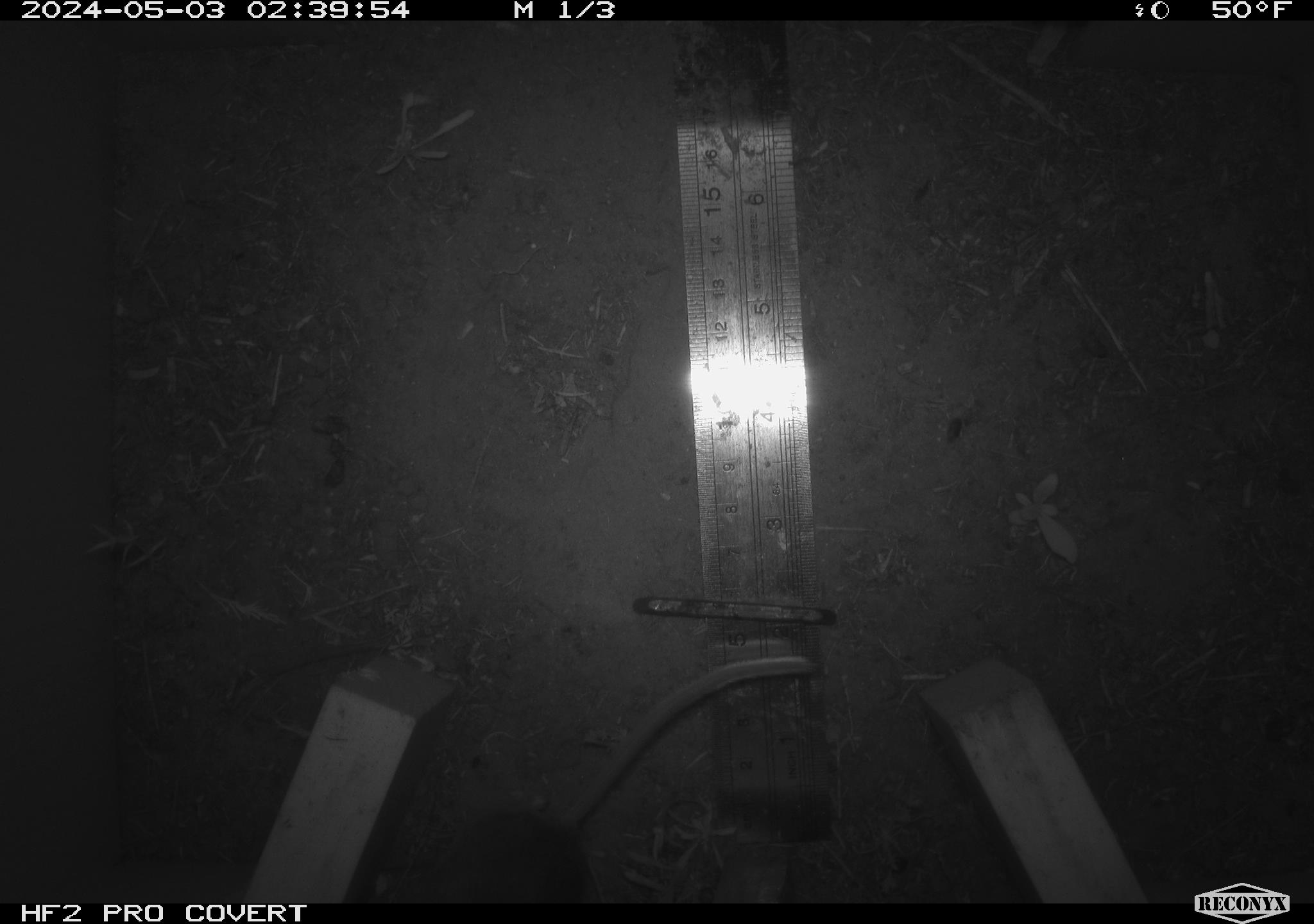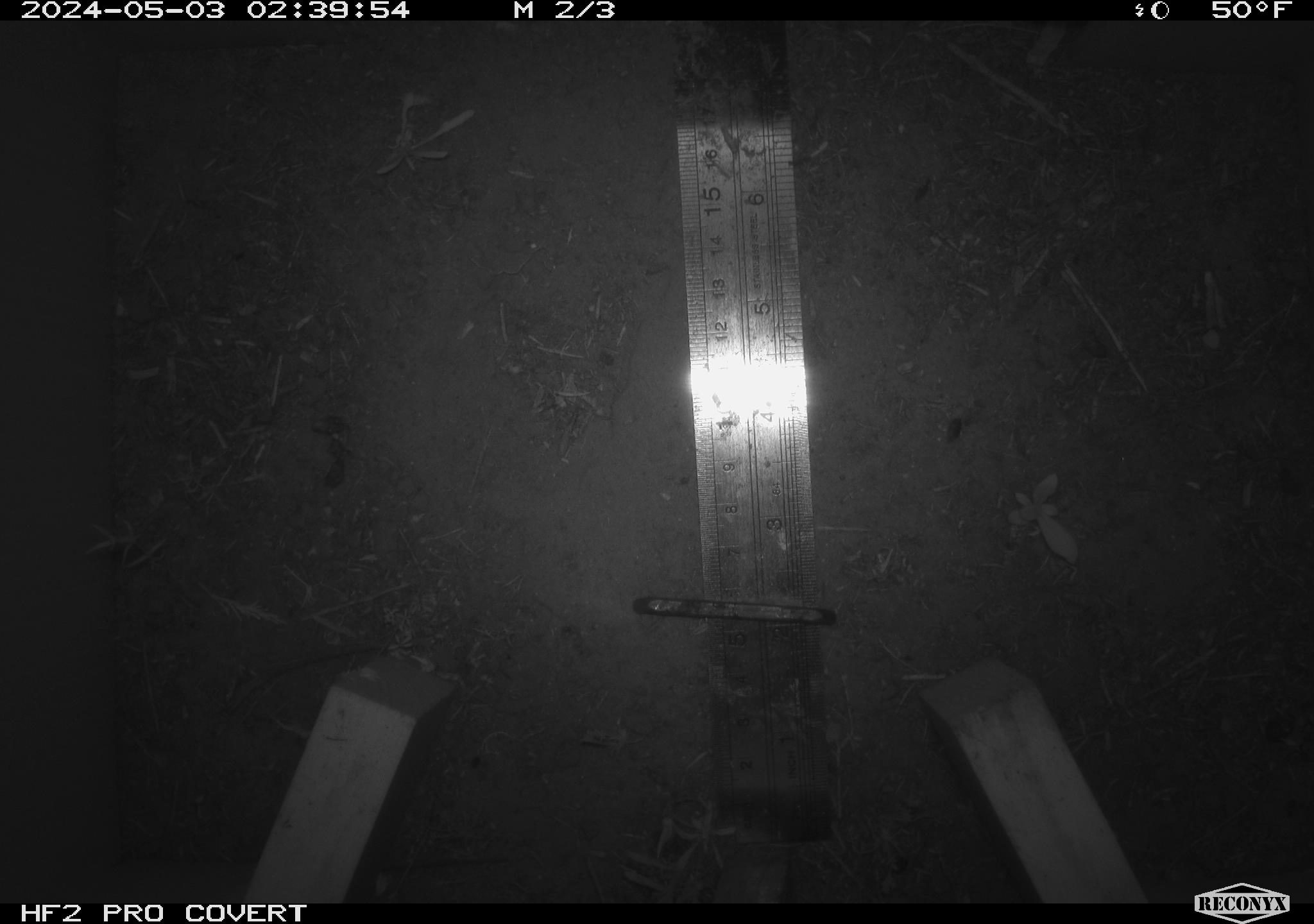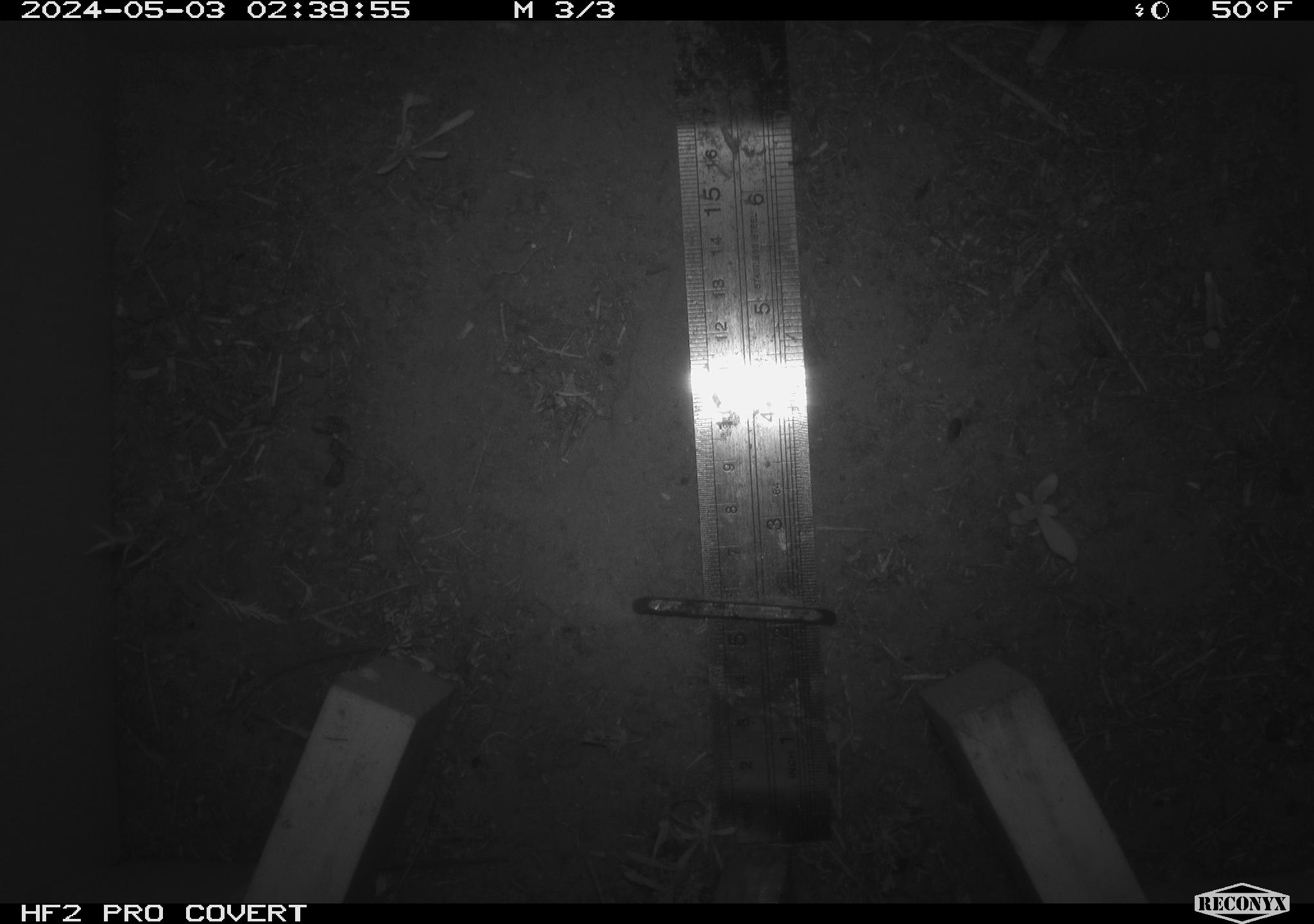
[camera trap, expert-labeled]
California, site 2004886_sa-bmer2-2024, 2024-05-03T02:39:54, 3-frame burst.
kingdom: Animalia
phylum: Chordata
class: Mammalia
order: Rodentia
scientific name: Rodentia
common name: mouse species